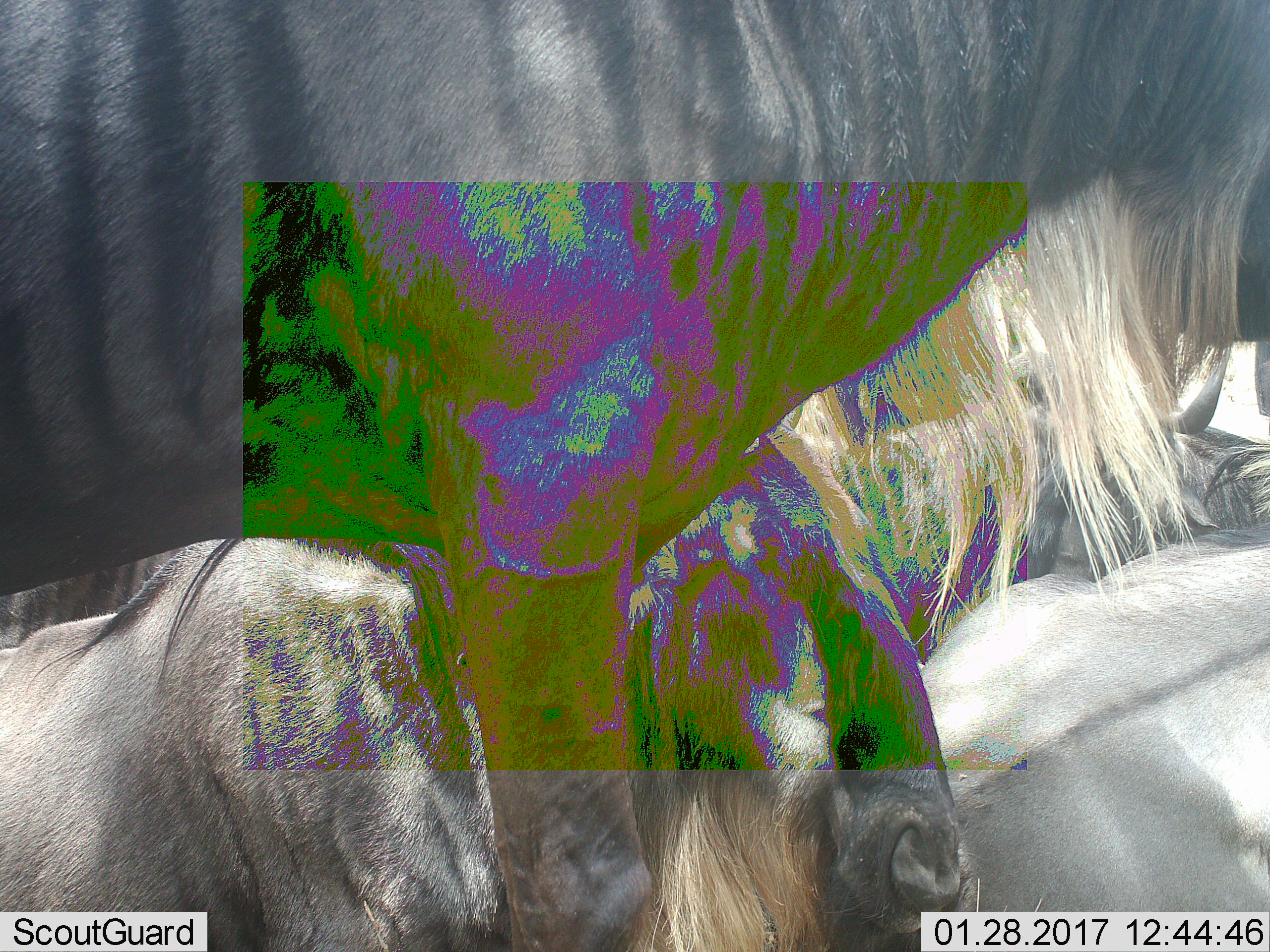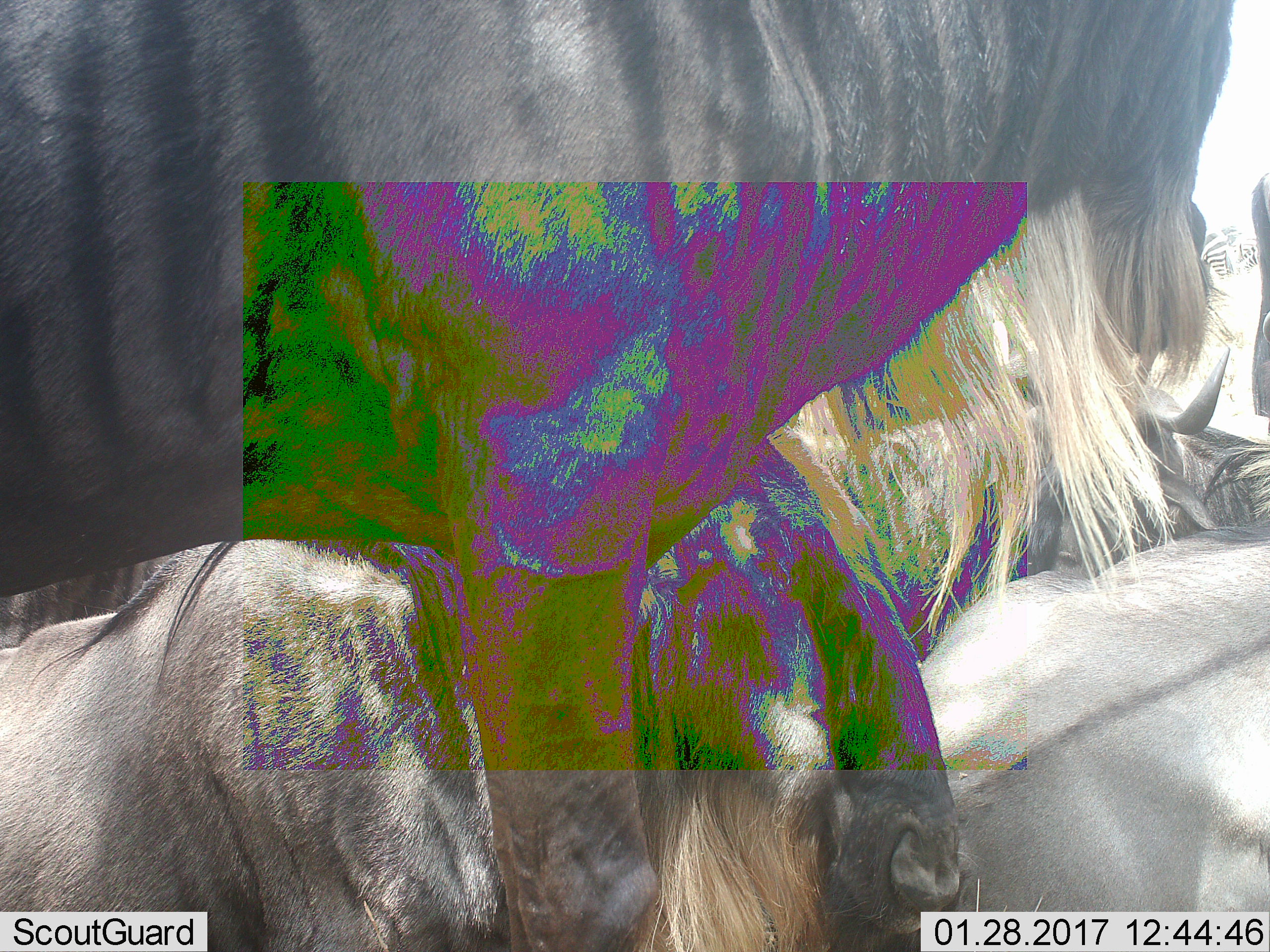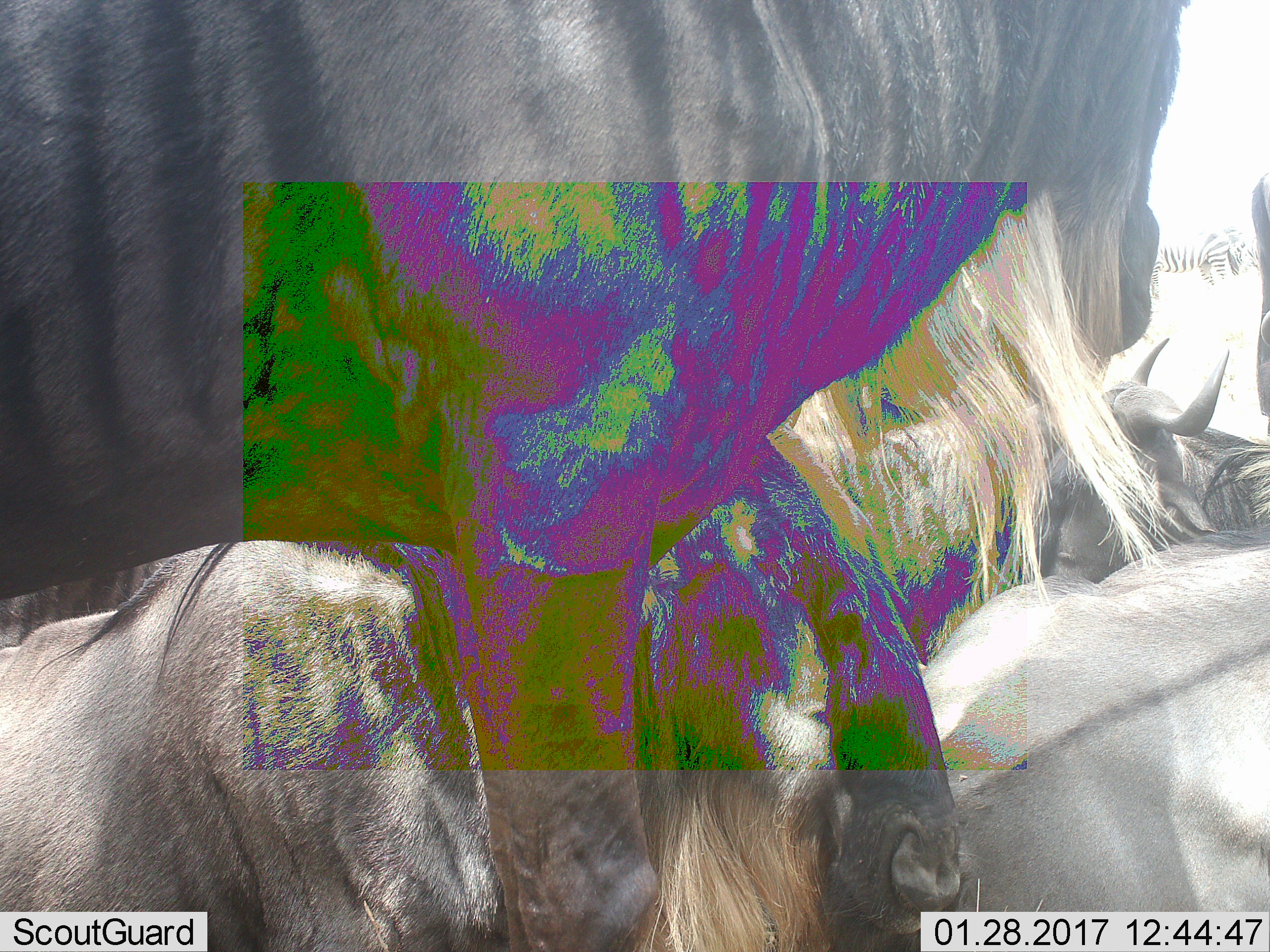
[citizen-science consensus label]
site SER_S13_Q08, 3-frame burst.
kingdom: Animalia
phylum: Chordata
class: Mammalia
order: Artiodactyla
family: Bovidae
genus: Connochaetes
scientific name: Connochaetes taurinus taurinus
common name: blue wildebeest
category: wildebeestblue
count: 4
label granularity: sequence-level